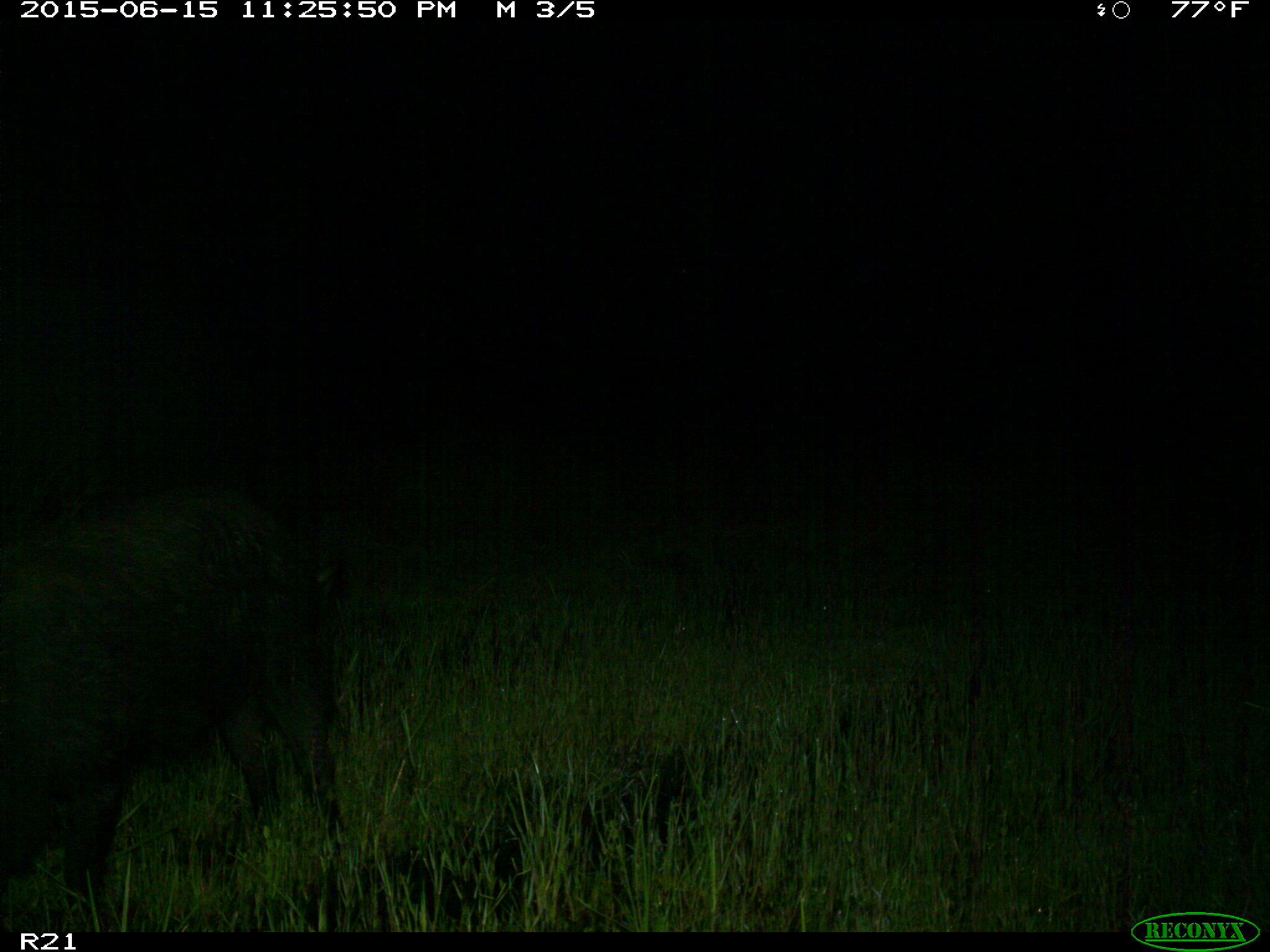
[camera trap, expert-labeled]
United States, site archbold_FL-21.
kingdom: Animalia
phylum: Chordata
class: Mammalia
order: Artiodactyla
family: Suidae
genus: Sus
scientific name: Sus scrofa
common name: wild boar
Sus scrofa (wild boar).